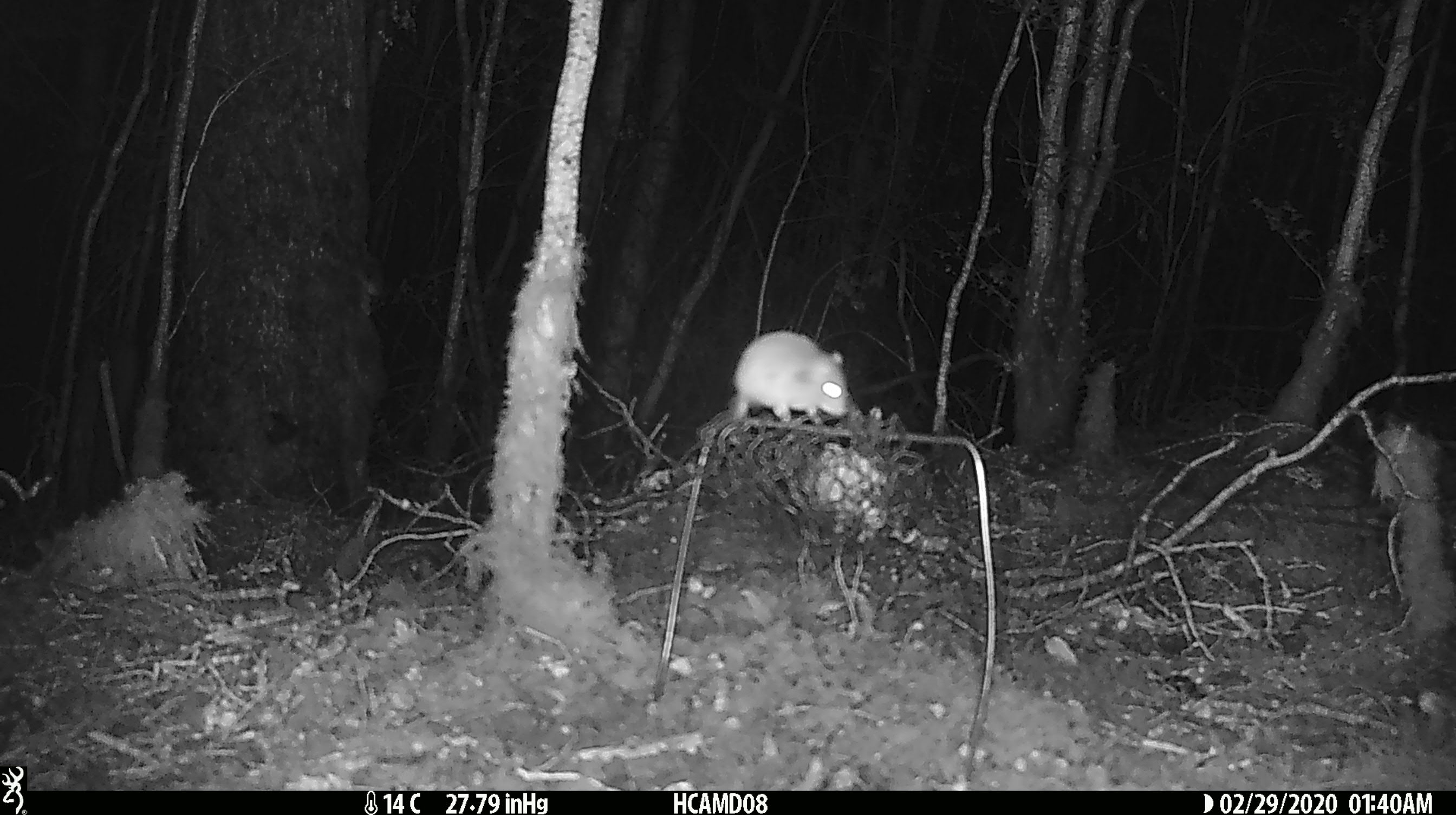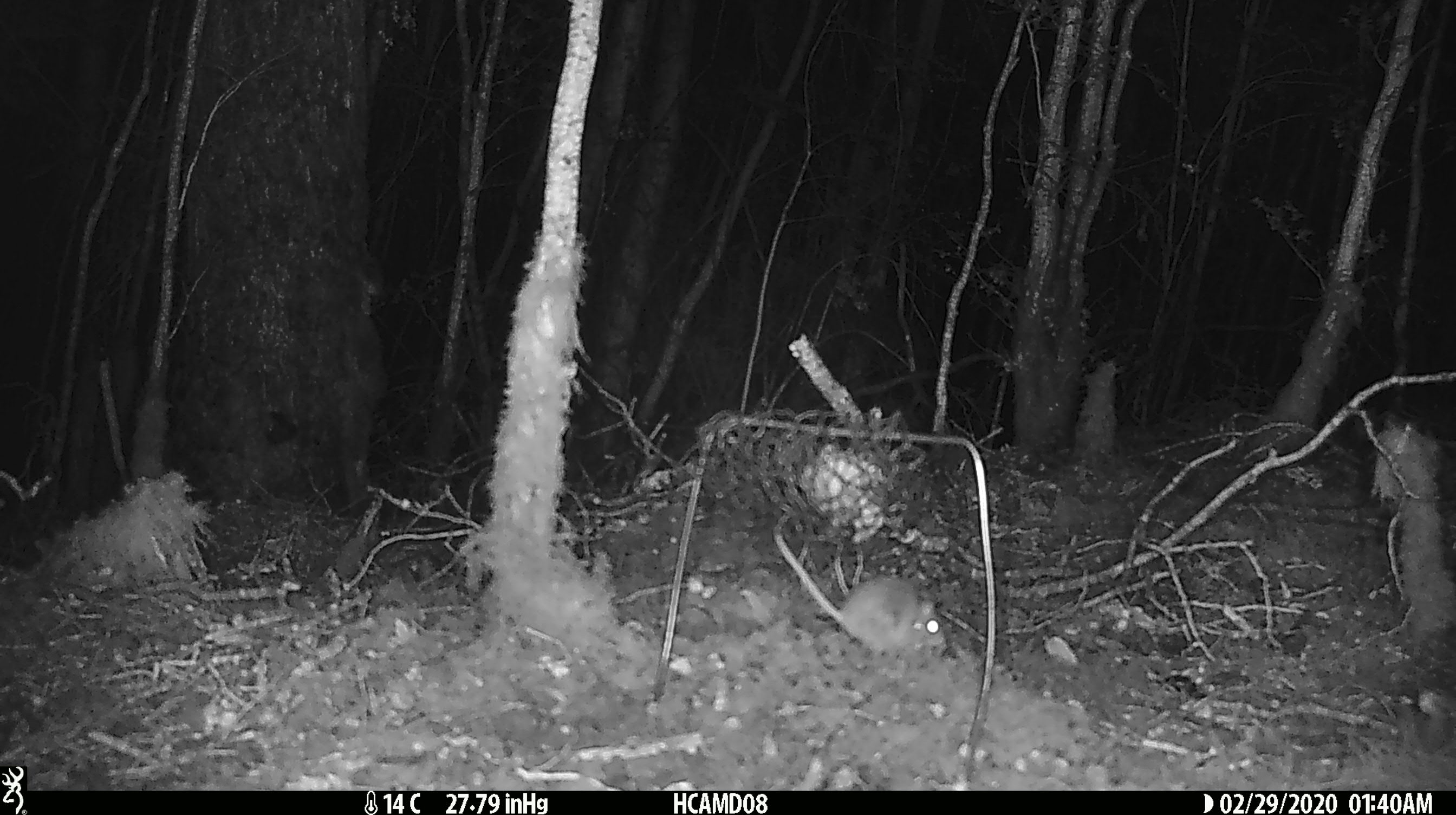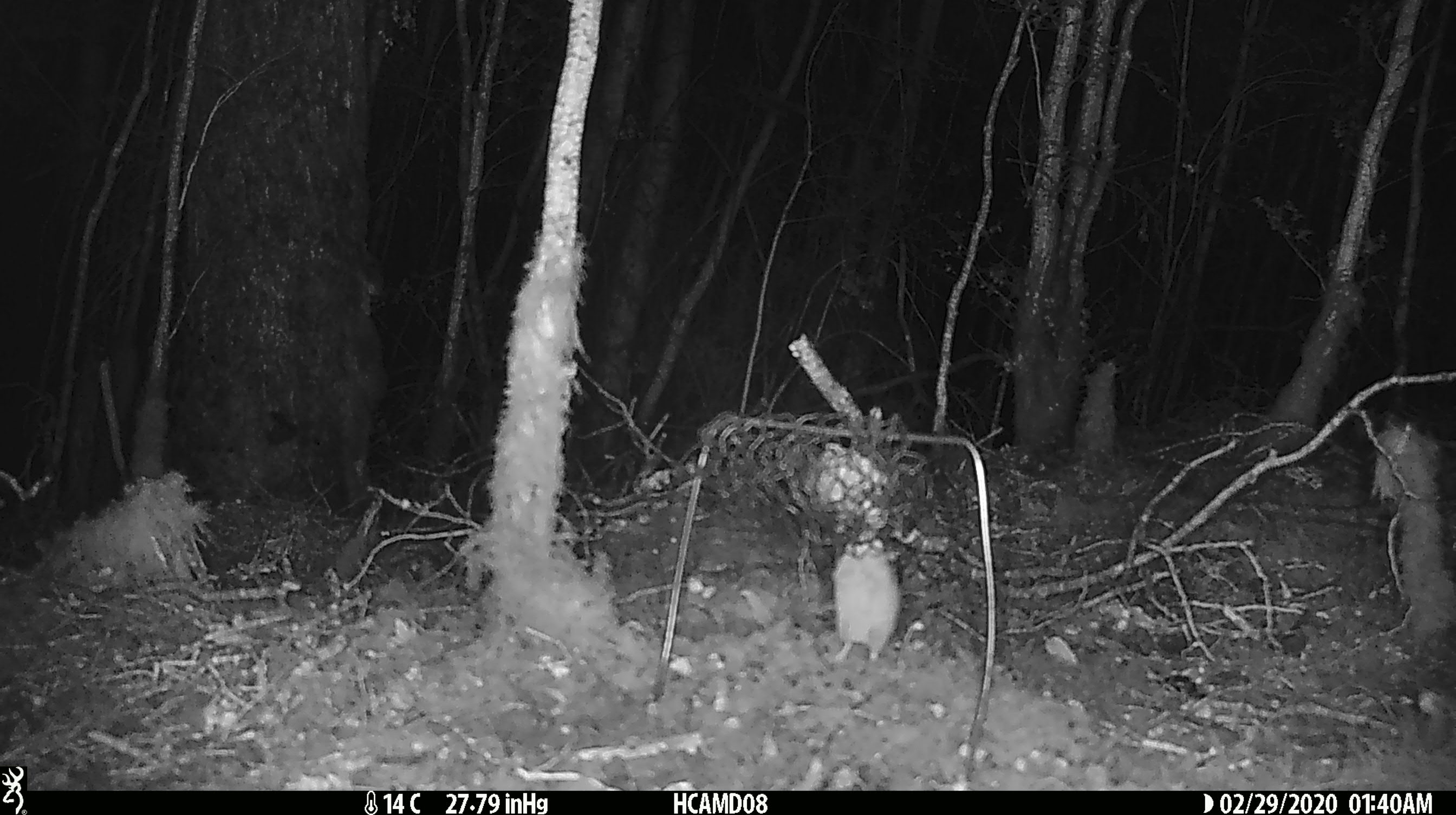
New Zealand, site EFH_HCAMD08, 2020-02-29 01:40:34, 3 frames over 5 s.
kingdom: Animalia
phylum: Chordata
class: Mammalia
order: Rodentia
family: Muridae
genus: Mus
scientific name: Mus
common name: mouse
Mouse (Mus).